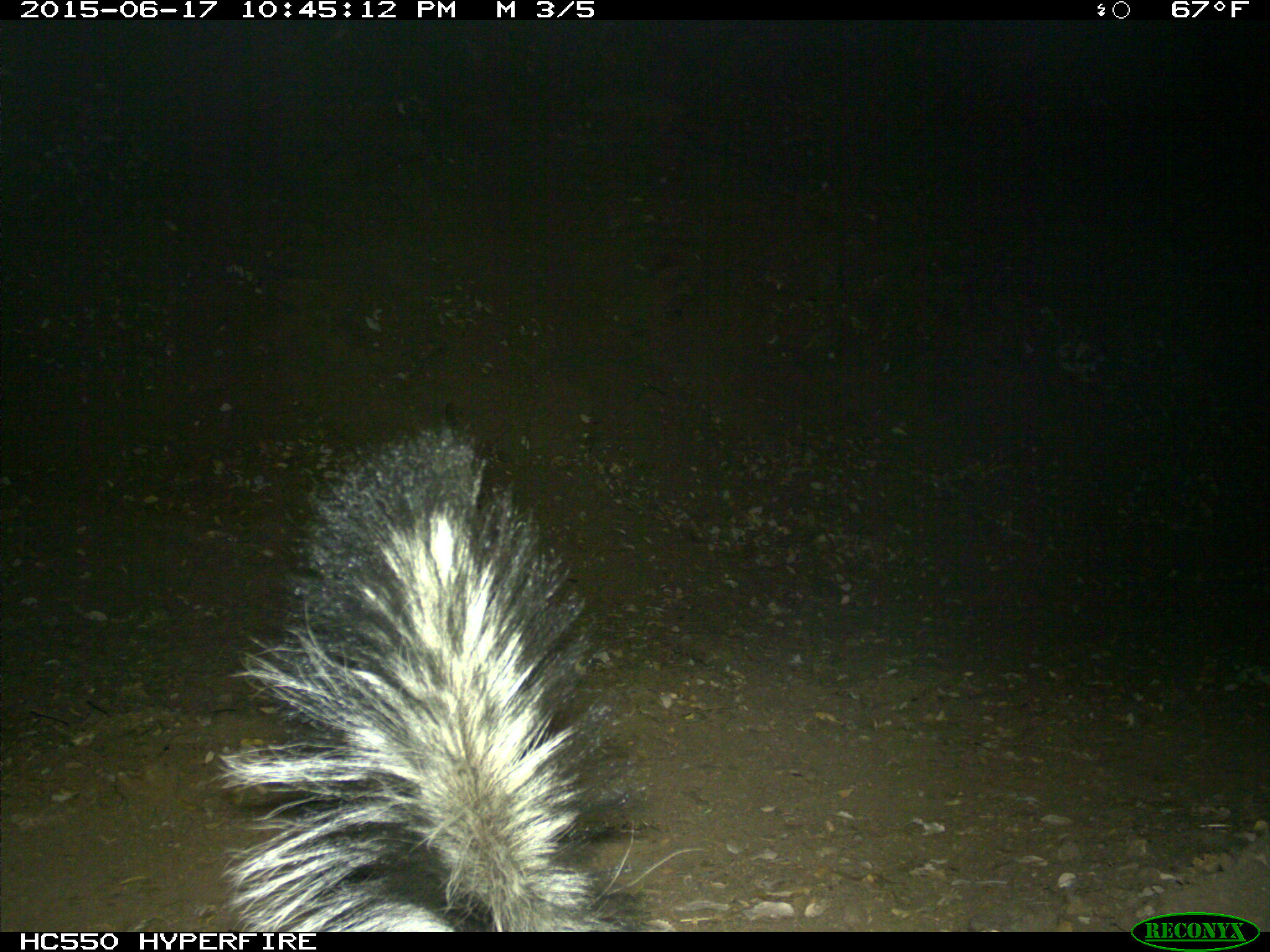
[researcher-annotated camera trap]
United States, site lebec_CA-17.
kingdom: Animalia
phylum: Chordata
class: Mammalia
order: Carnivora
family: Mephitidae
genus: Mephitis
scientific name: Mephitis mephitis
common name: striped skunk